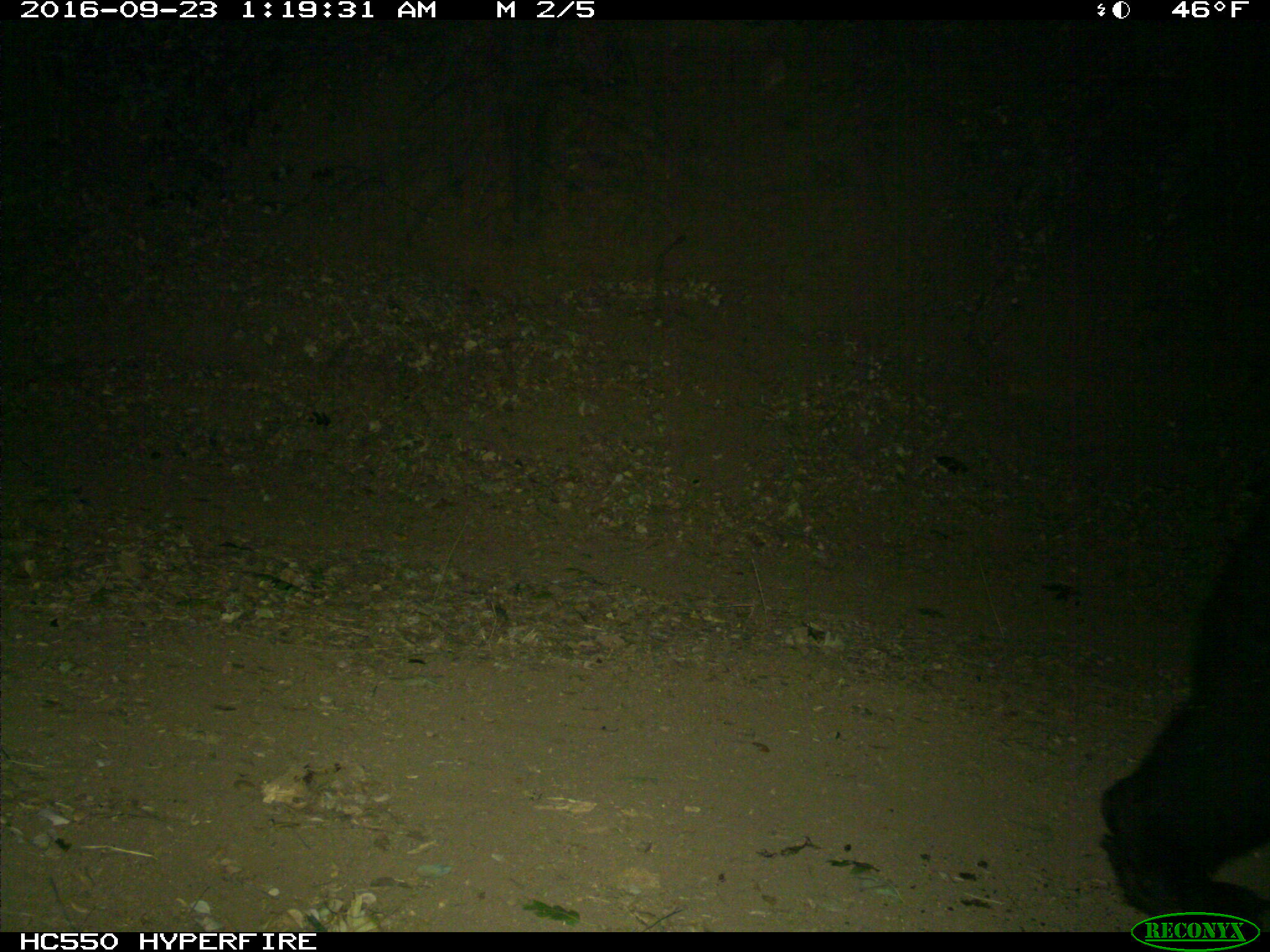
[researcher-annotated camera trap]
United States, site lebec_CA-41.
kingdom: Animalia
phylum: Chordata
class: Mammalia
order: Carnivora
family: Ursidae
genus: Ursus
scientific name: Ursus americanus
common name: american black bear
Ursus americanus (american black bear).